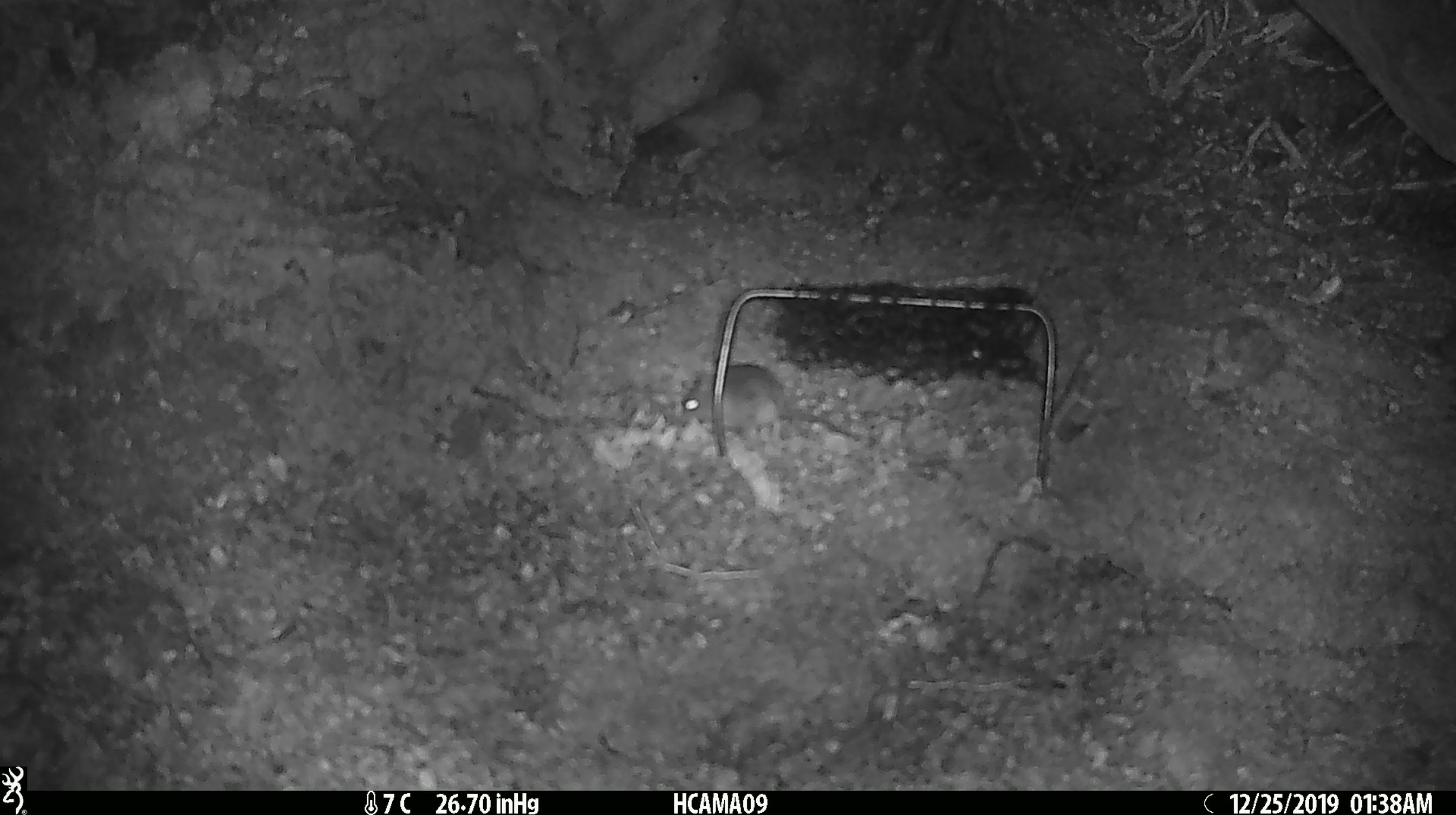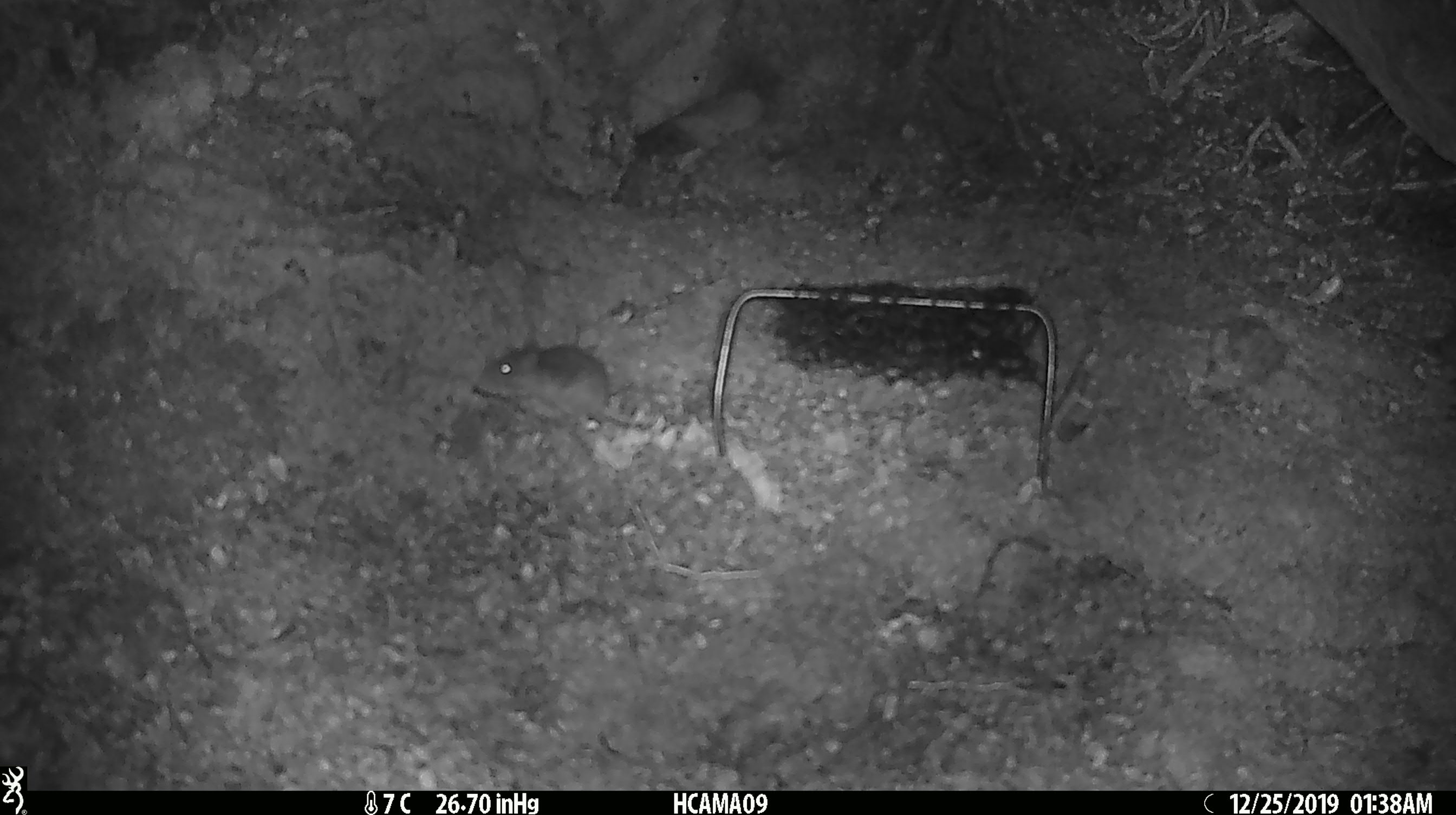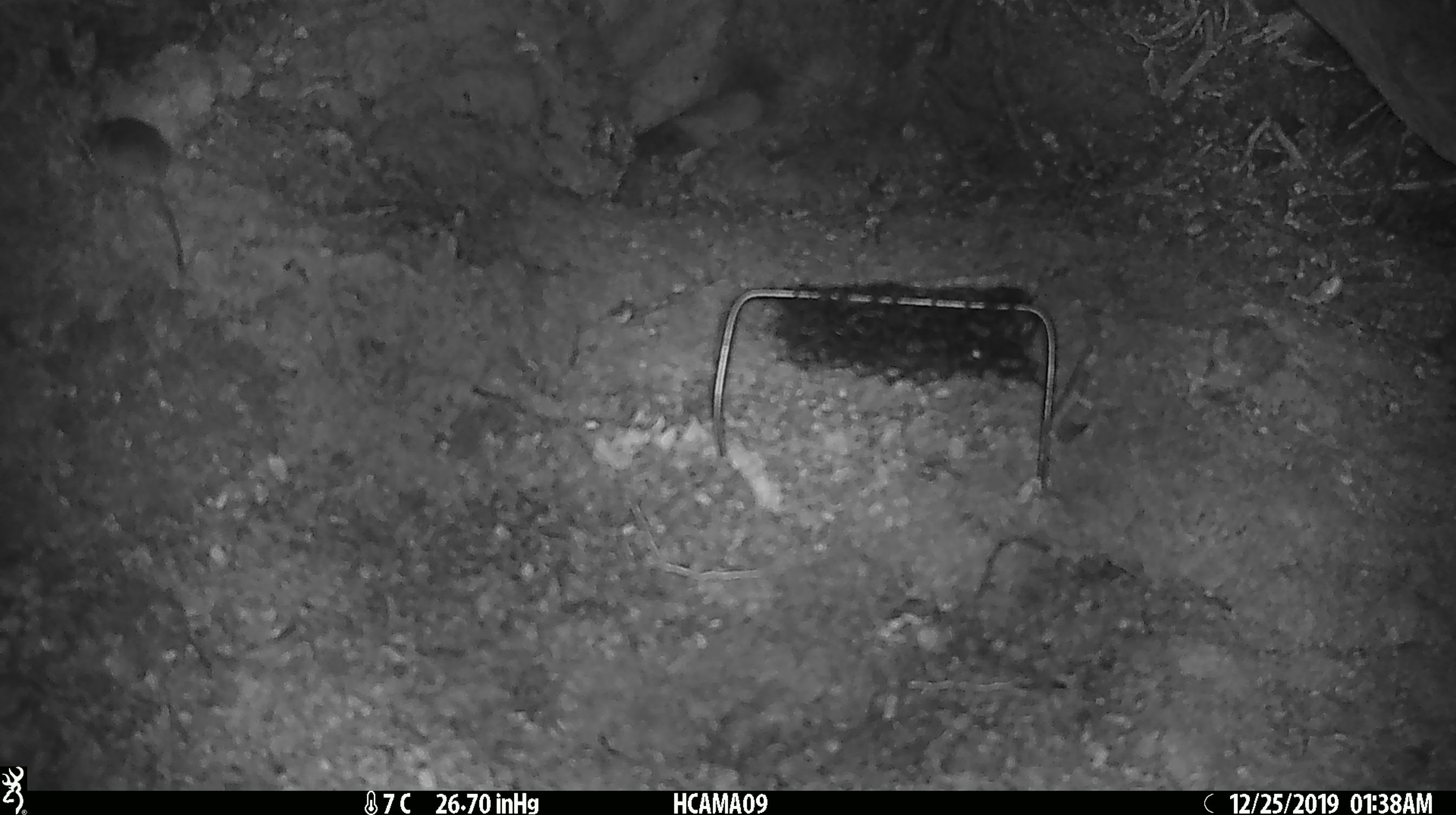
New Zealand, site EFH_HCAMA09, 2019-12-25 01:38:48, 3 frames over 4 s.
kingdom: Animalia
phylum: Chordata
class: Mammalia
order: Rodentia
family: Muridae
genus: Mus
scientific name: Mus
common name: mouse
Mouse (Mus).